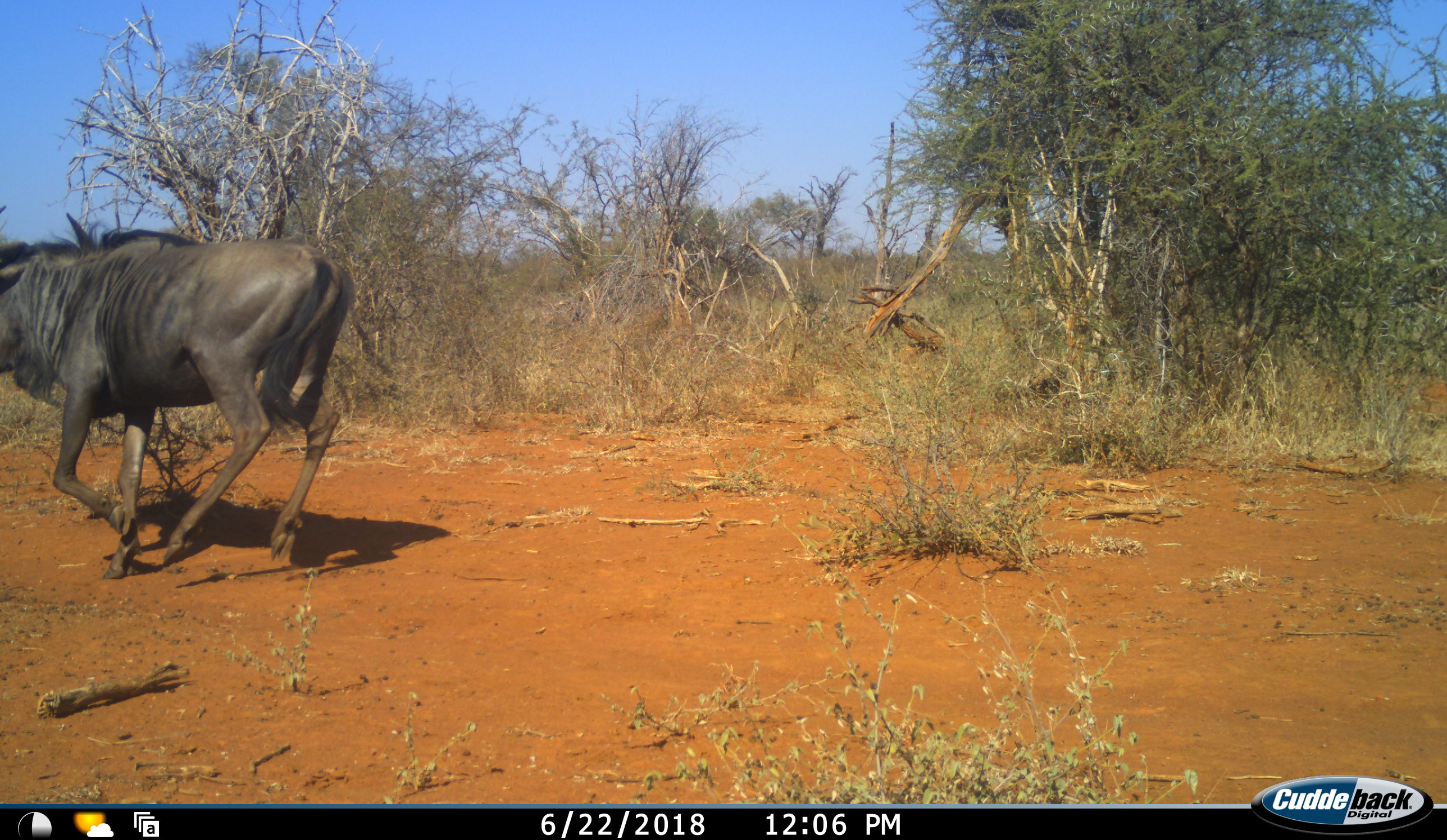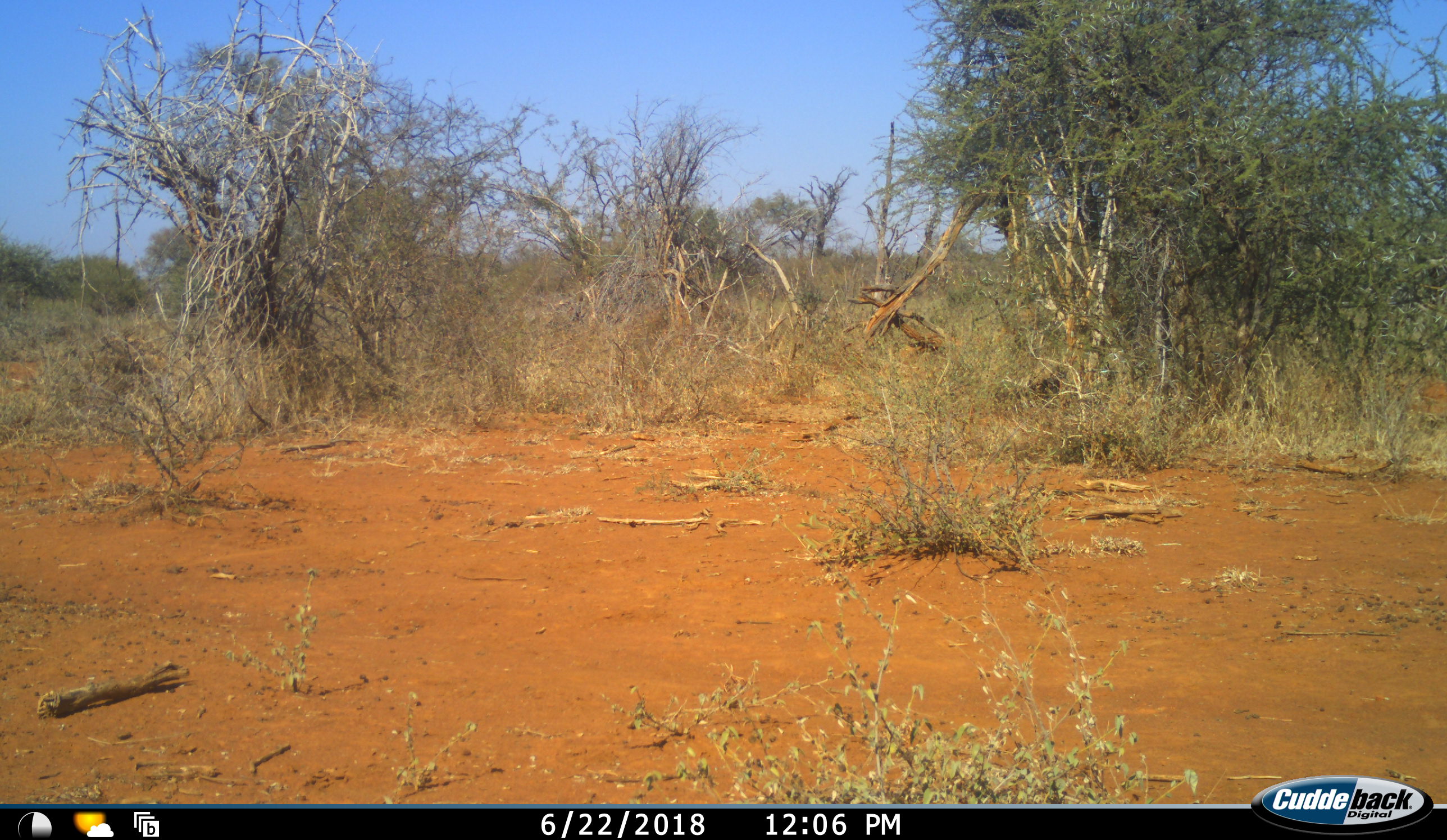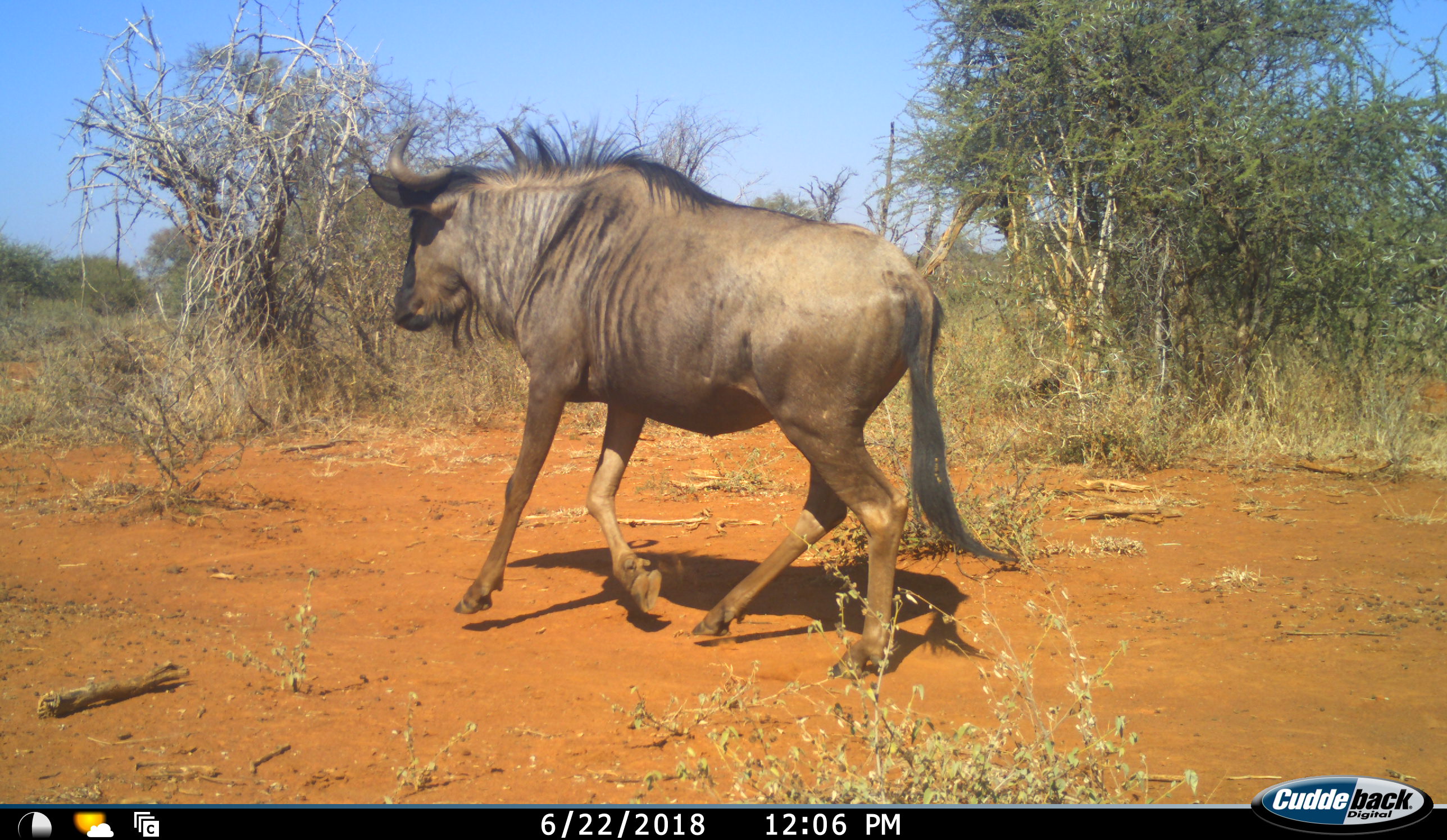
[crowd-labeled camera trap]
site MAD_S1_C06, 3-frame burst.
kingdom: Animalia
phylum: Chordata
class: Mammalia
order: Artiodactyla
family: Bovidae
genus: Connochaetes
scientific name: Connochaetes taurinus taurinus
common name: blue wildebeest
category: wildebeestblue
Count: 2.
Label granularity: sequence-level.